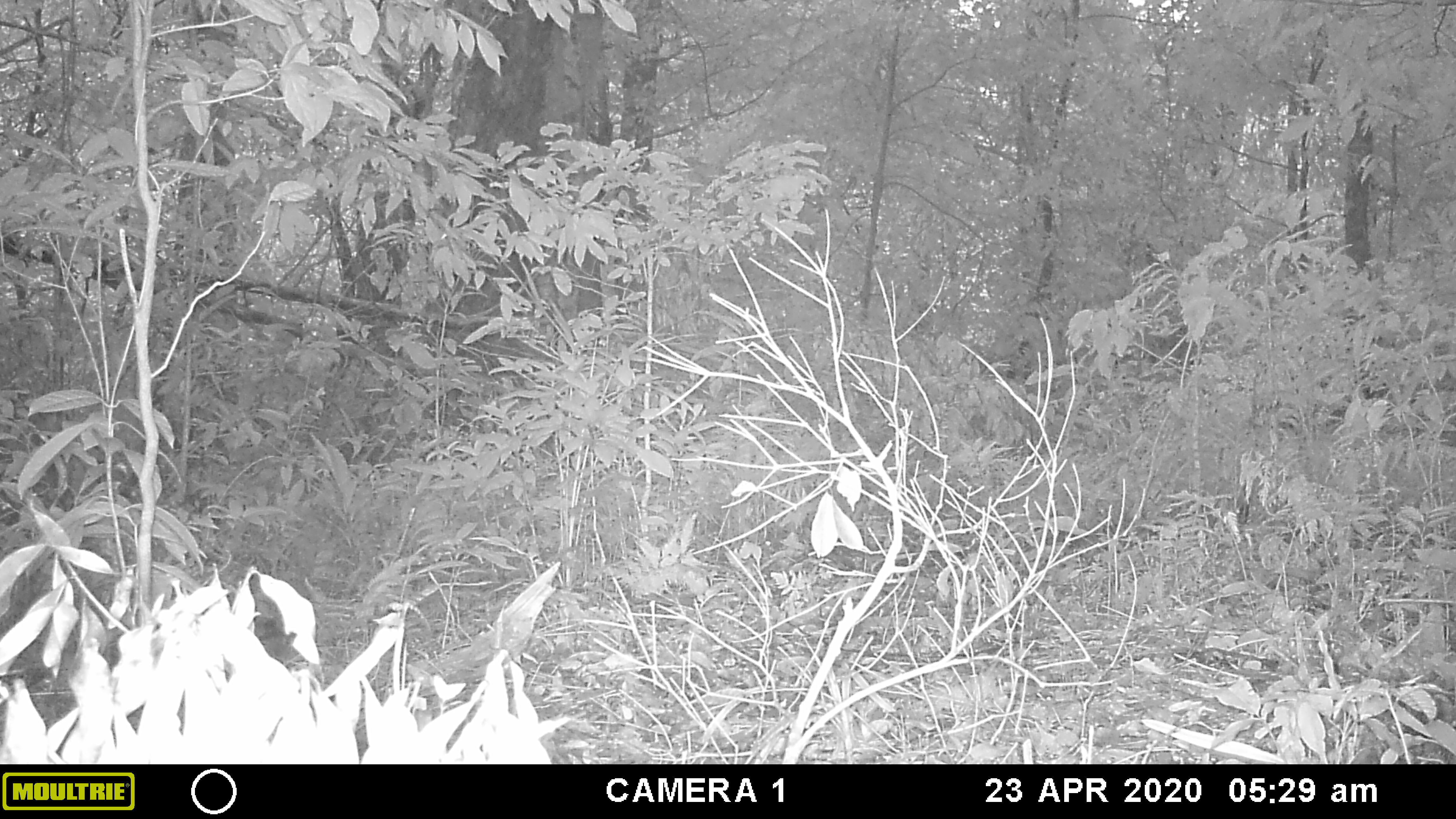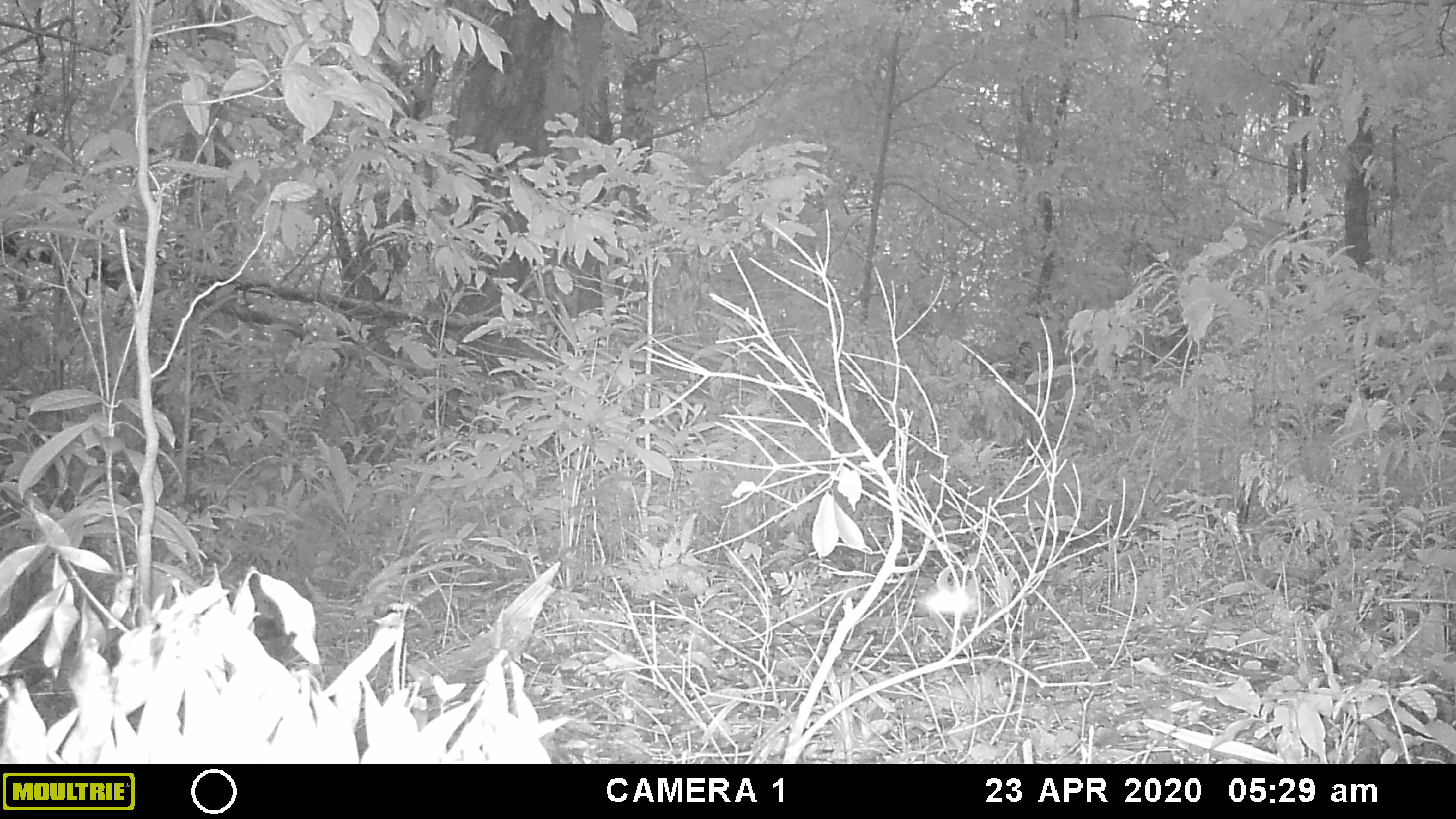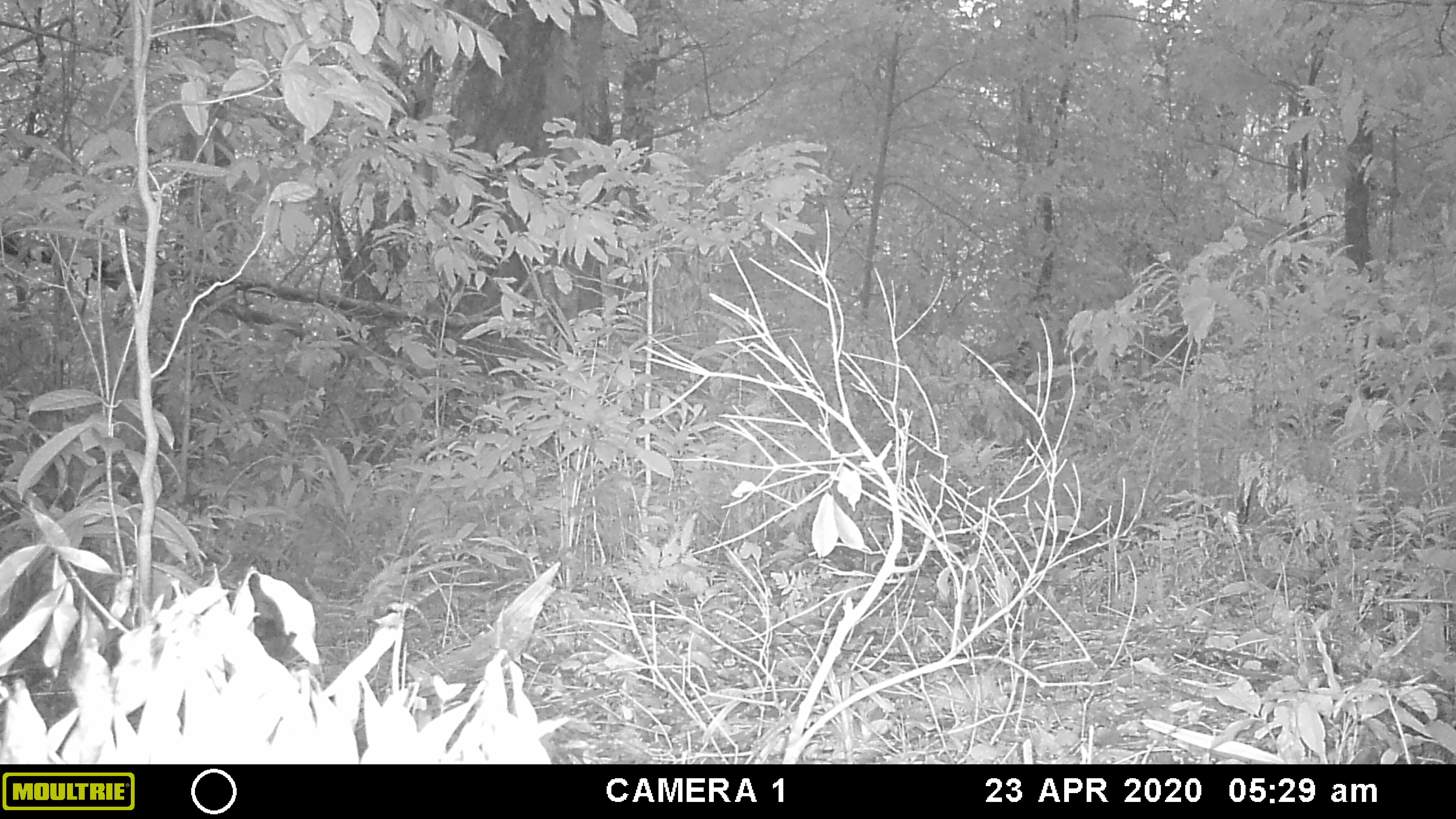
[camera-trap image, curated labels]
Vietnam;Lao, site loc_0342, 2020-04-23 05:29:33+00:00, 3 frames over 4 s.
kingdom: Animalia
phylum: Arthropoda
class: Insecta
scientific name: Insecta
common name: insect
Insect (Insecta). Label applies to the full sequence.